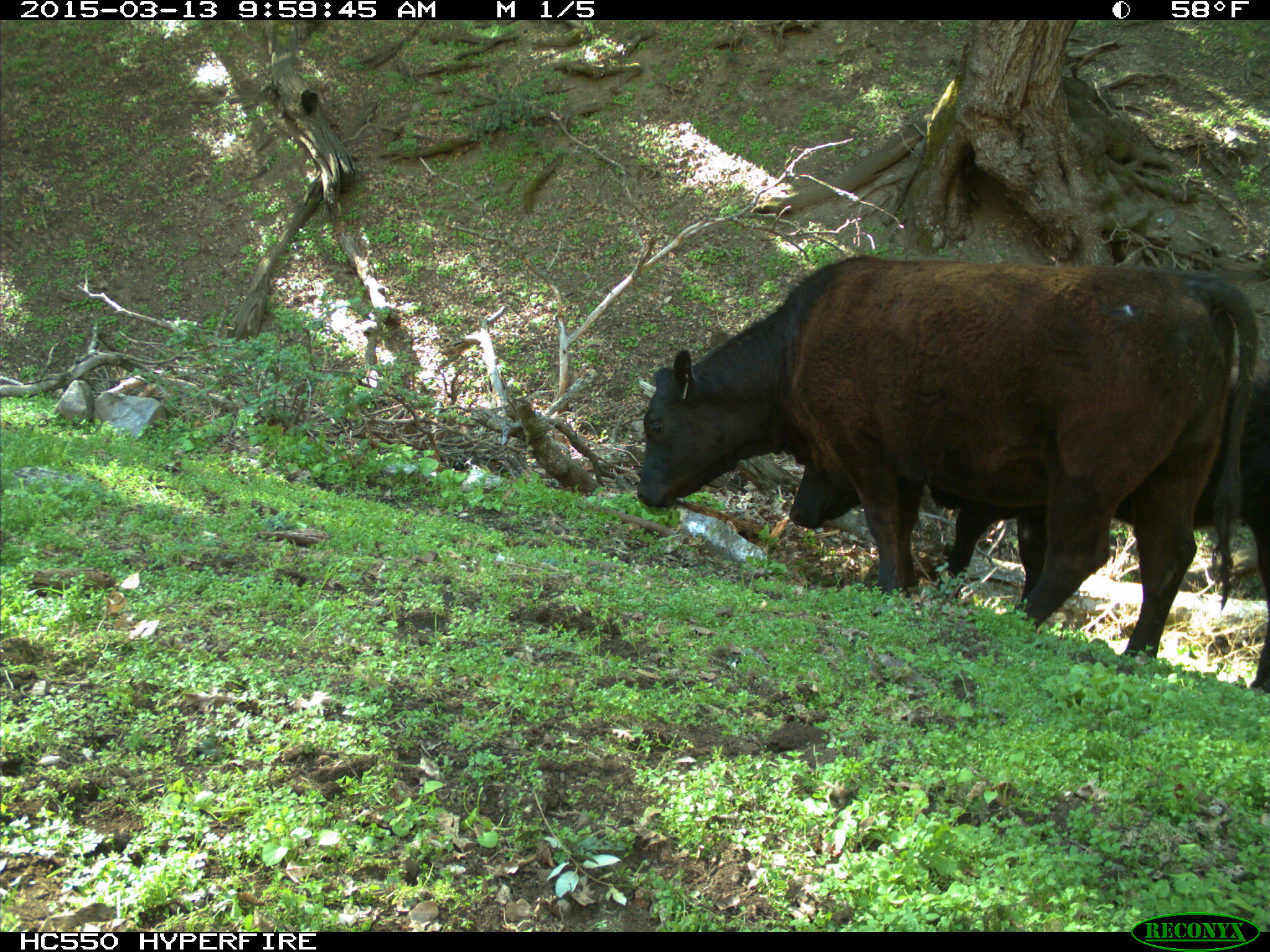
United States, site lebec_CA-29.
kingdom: Animalia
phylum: Chordata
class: Mammalia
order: Artiodactyla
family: Bovidae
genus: Bos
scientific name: Bos taurus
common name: domestic cow